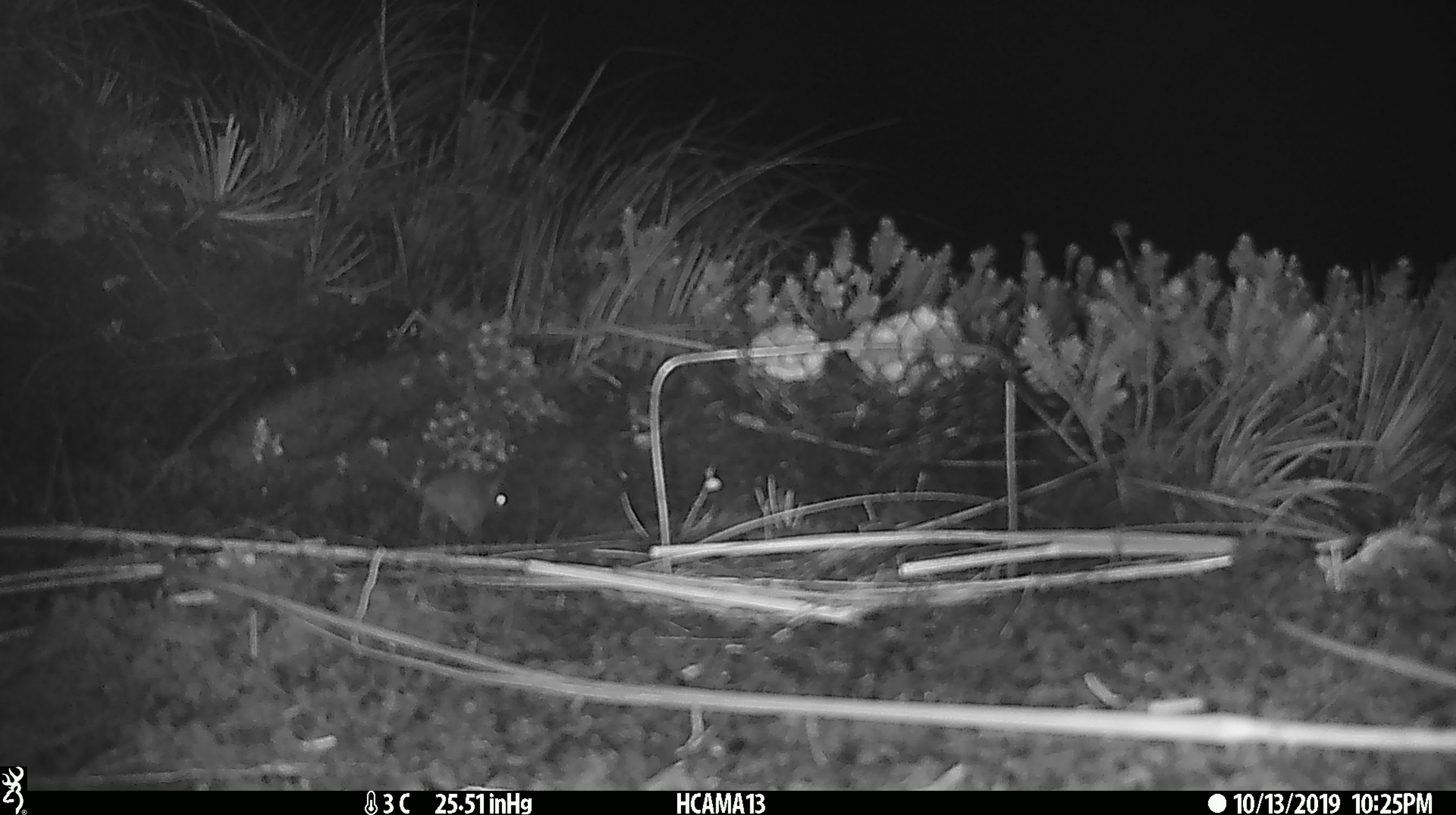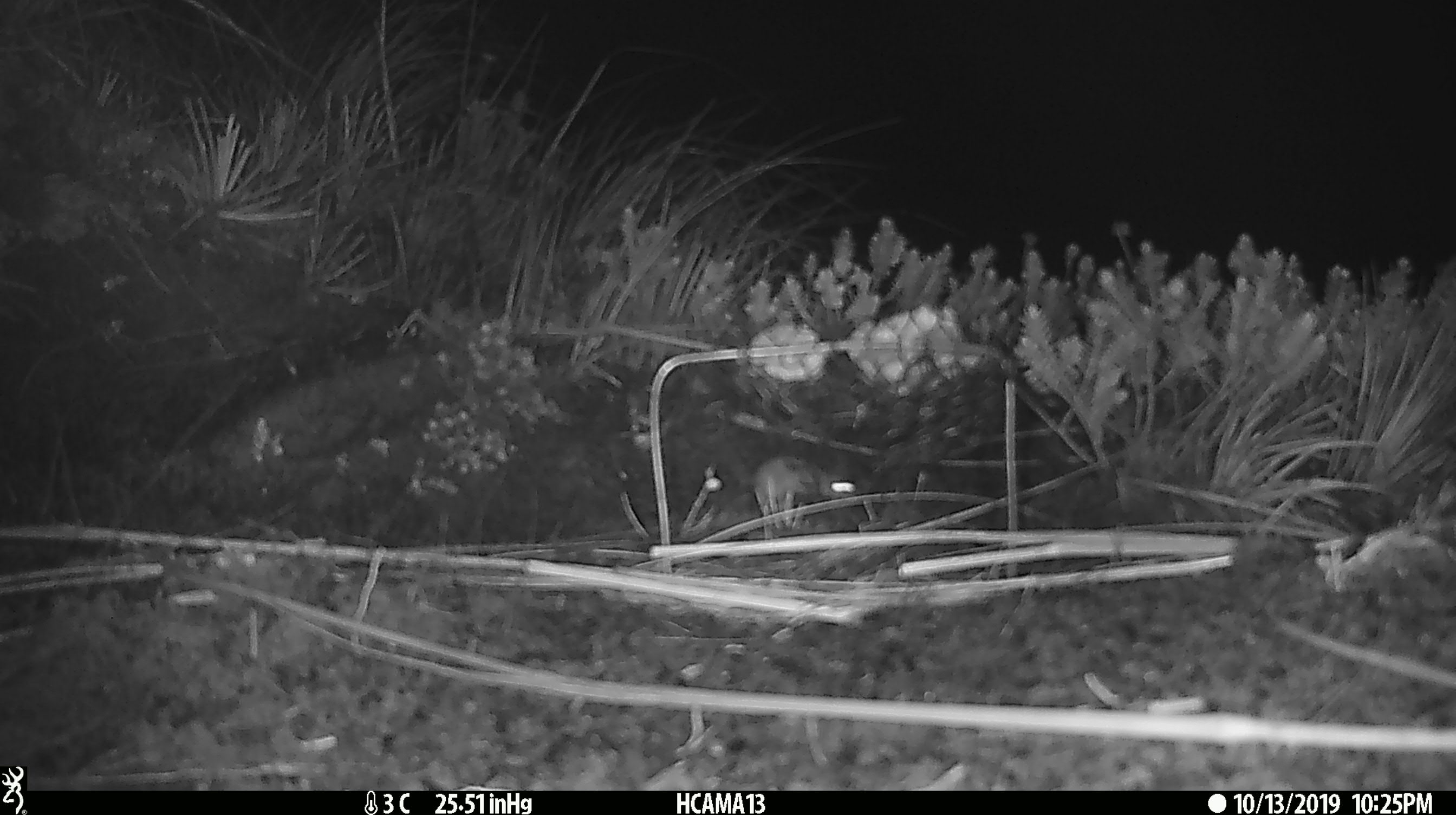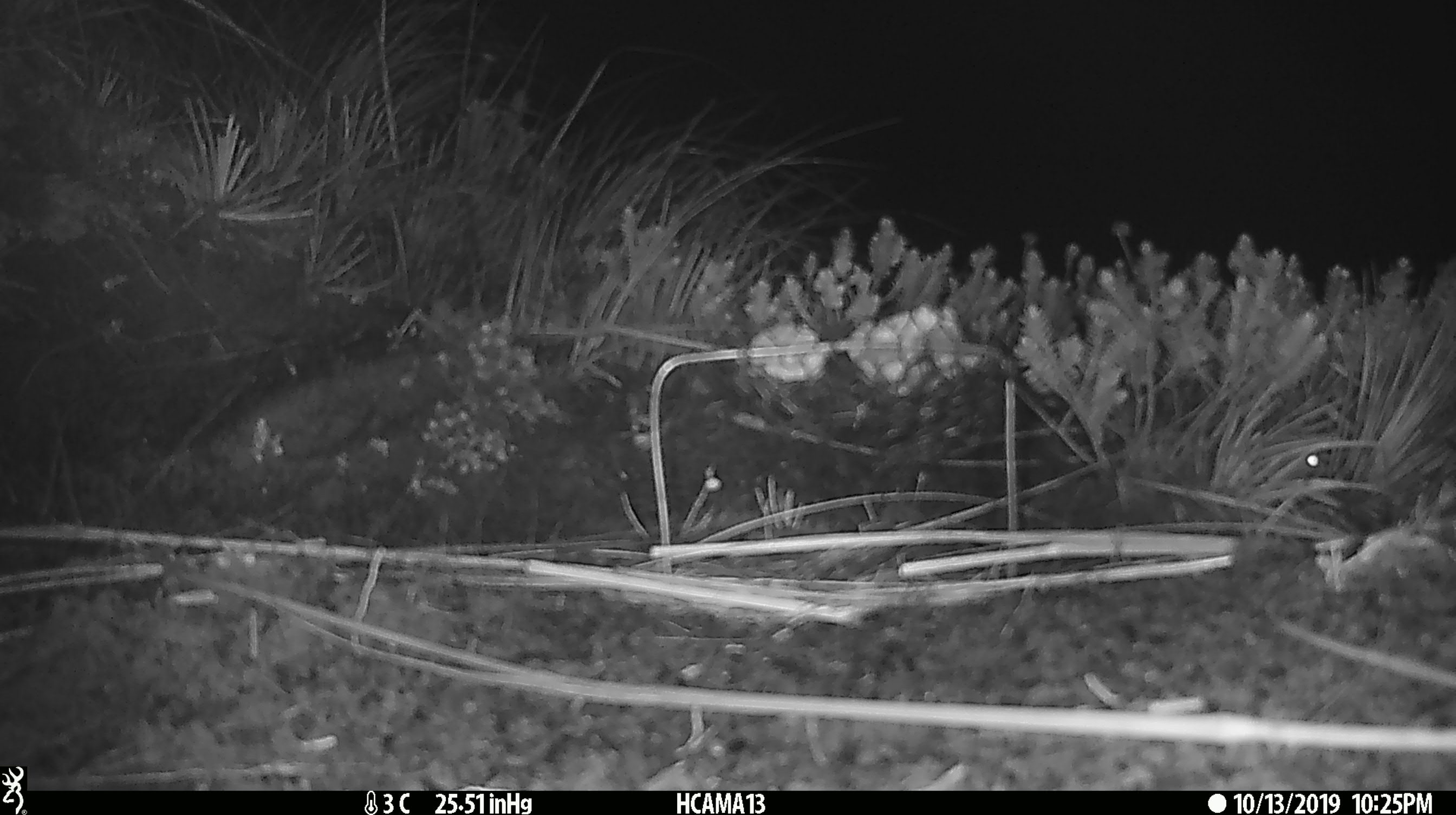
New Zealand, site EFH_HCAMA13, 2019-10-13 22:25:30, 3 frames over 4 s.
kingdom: Animalia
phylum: Chordata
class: Mammalia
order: Rodentia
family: Muridae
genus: Mus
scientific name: Mus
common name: mouse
Mouse (Mus).